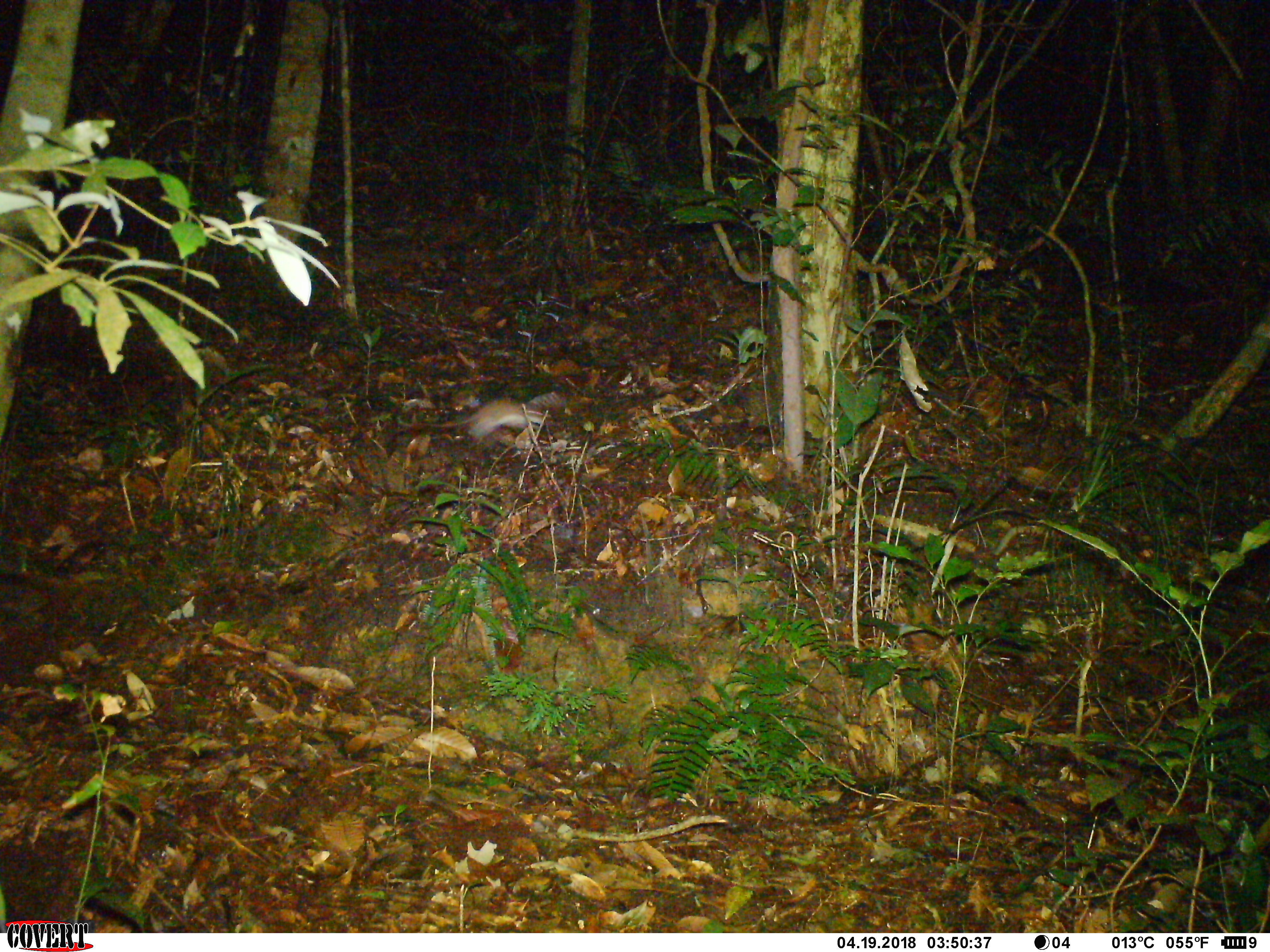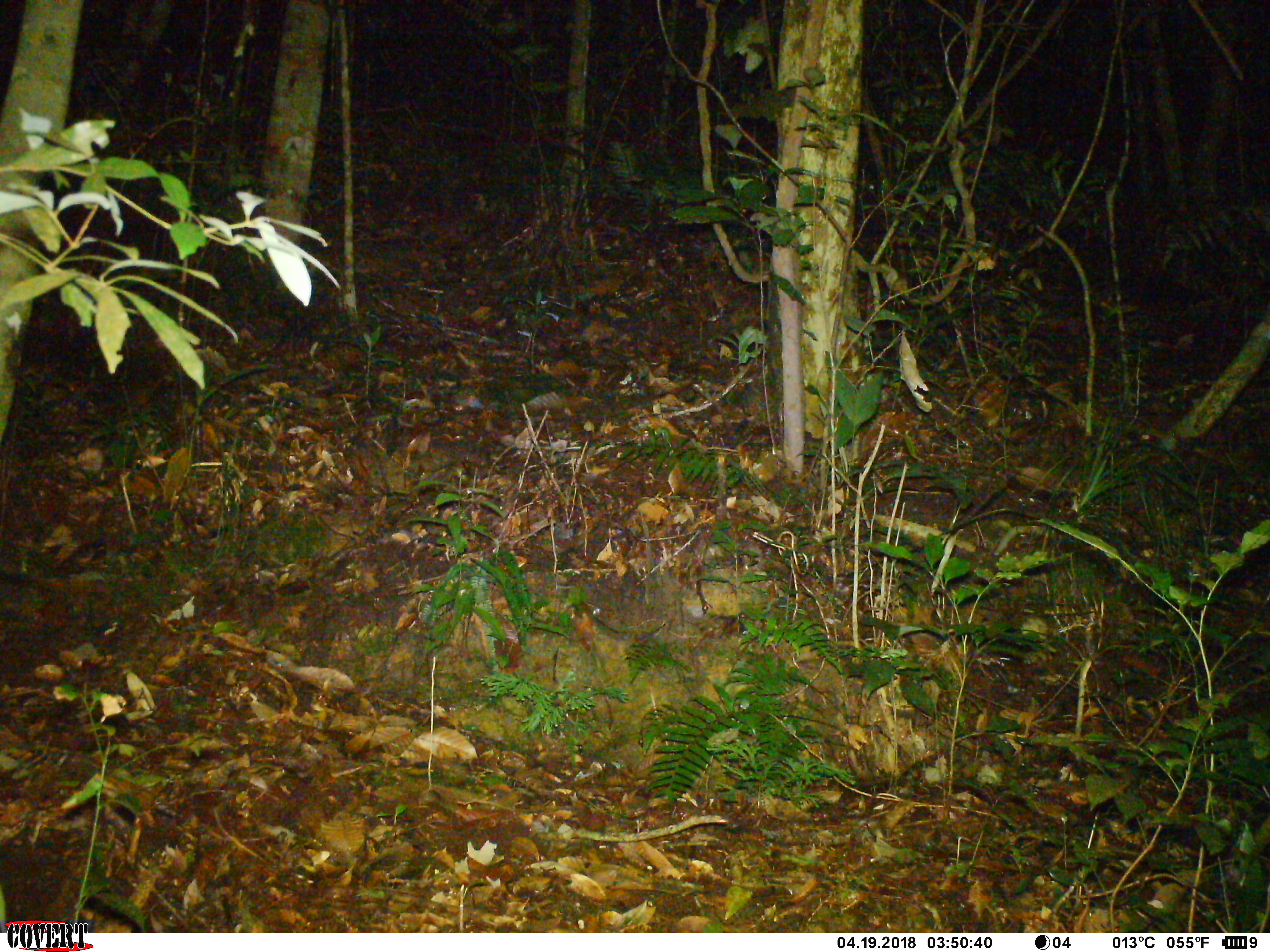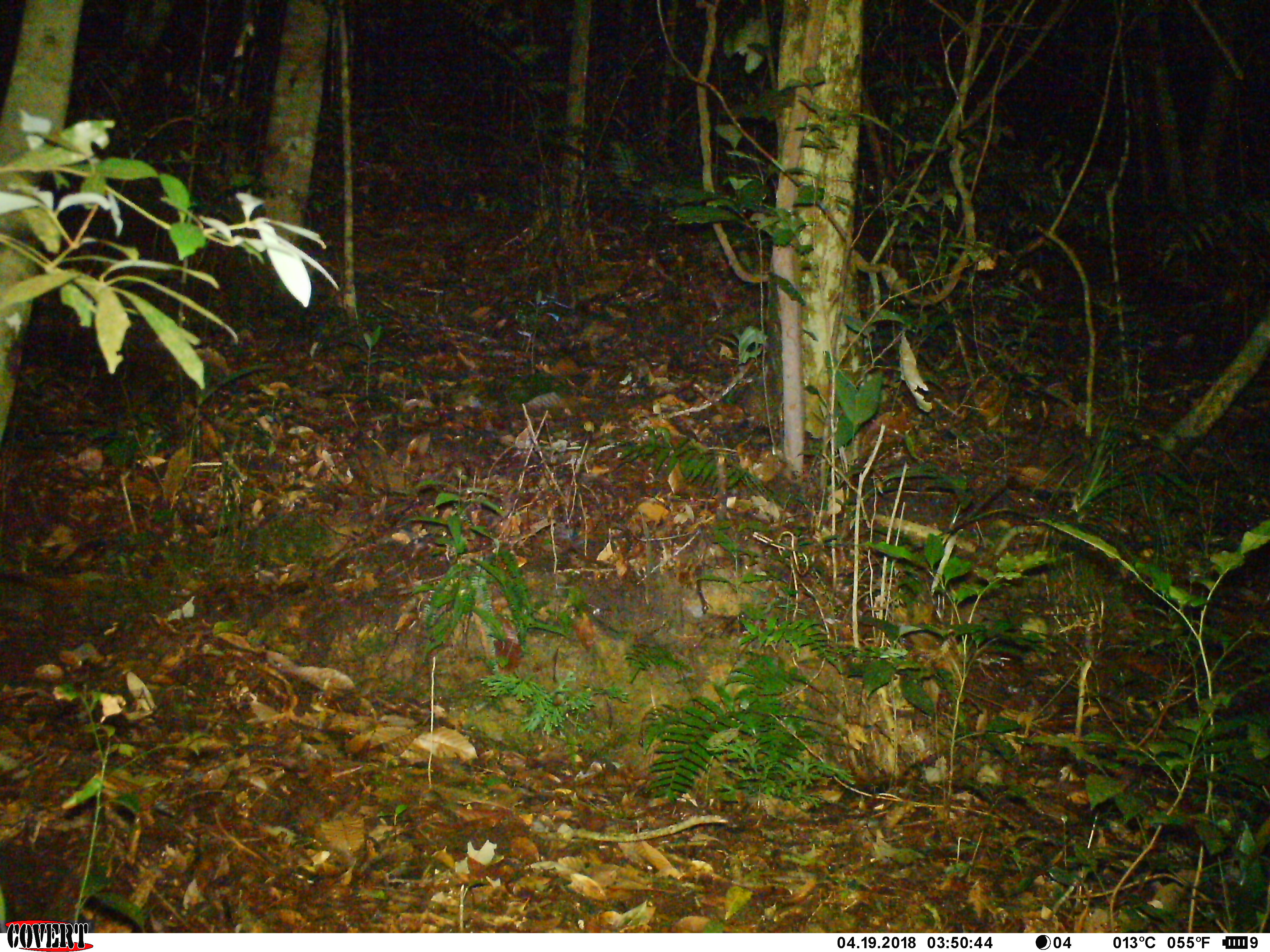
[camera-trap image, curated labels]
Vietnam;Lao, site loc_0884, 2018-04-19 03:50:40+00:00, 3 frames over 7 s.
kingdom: Animalia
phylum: Chordata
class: Mammalia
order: Rodentia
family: Muridae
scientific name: Muridae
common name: old-world mice and rats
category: unidentified murid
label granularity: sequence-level